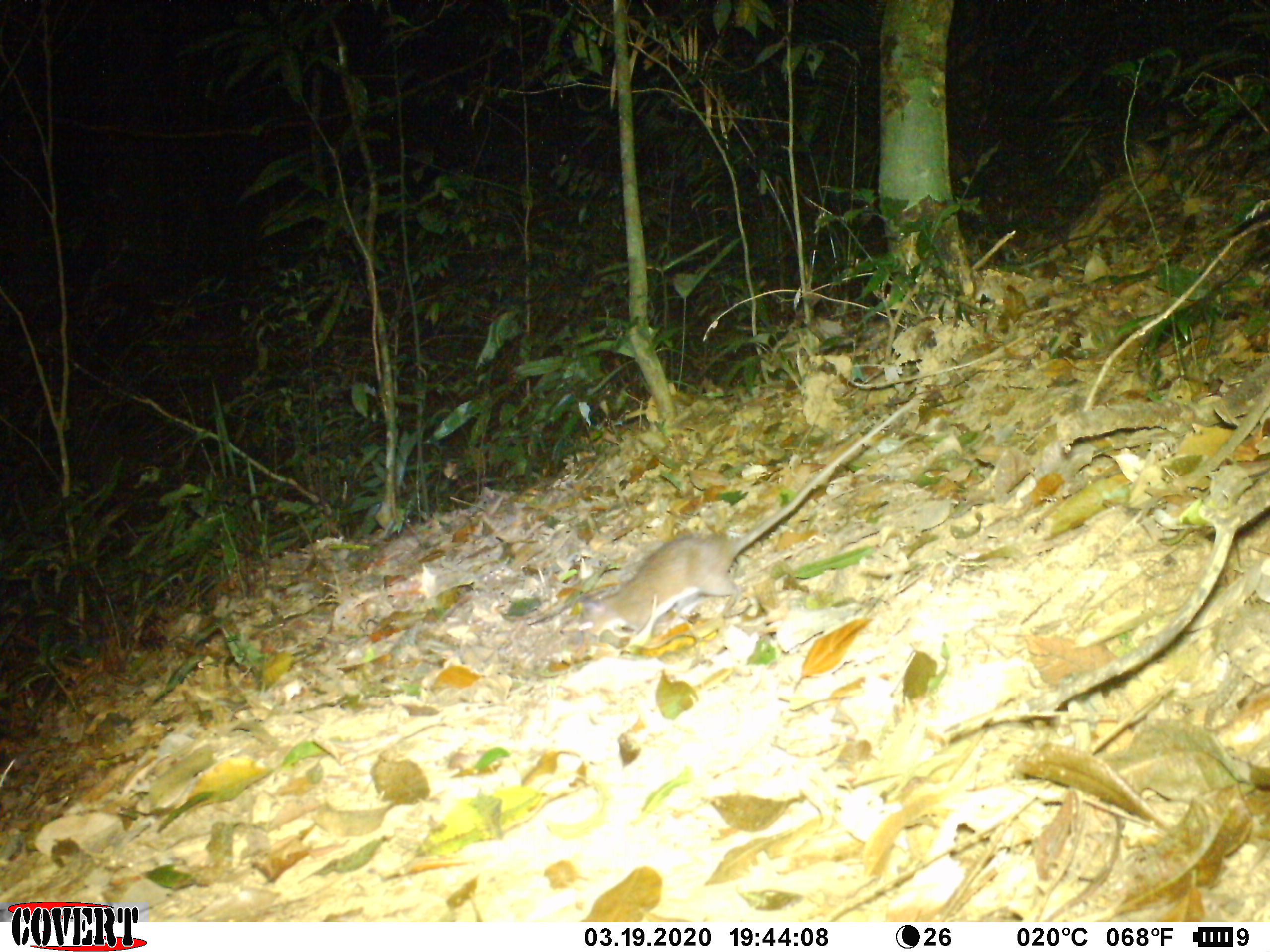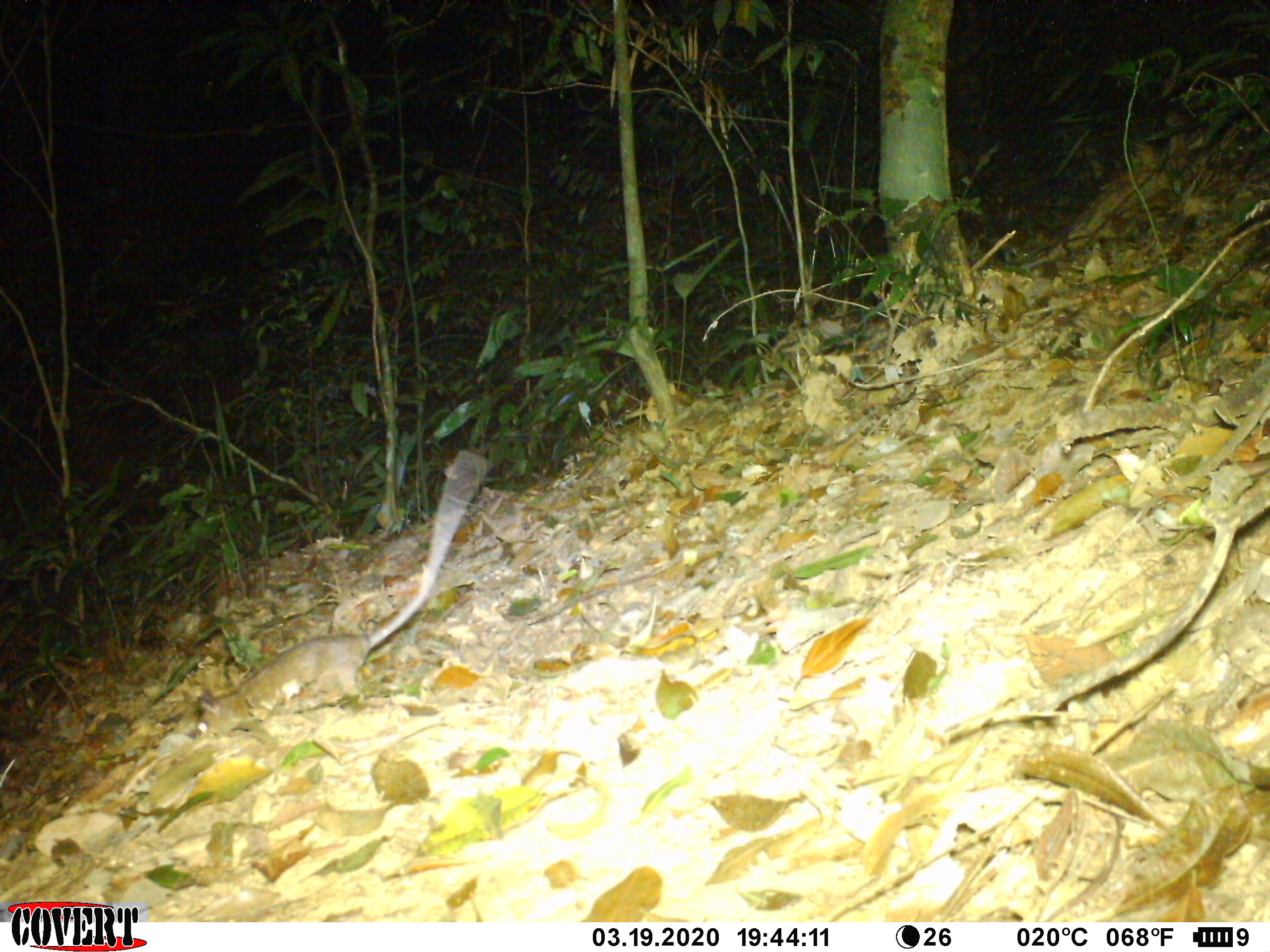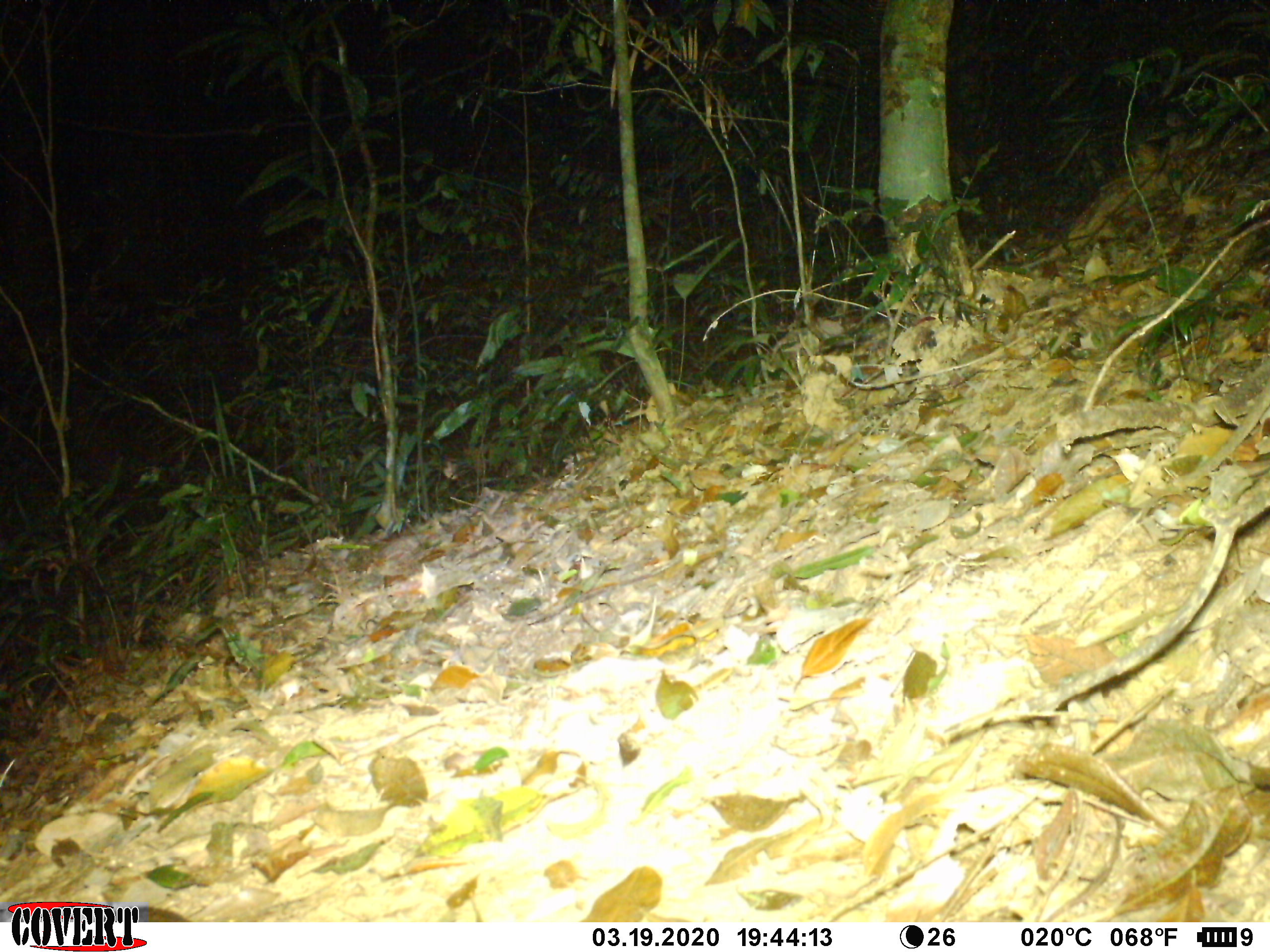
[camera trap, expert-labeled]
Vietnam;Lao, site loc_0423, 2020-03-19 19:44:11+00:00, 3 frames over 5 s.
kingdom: Animalia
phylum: Chordata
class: Mammalia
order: Rodentia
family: Muridae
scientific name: Muridae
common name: old-world mice and rats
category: unidentified murid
Unidentified murid (old-world mice and rats) (Muridae). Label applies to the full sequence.